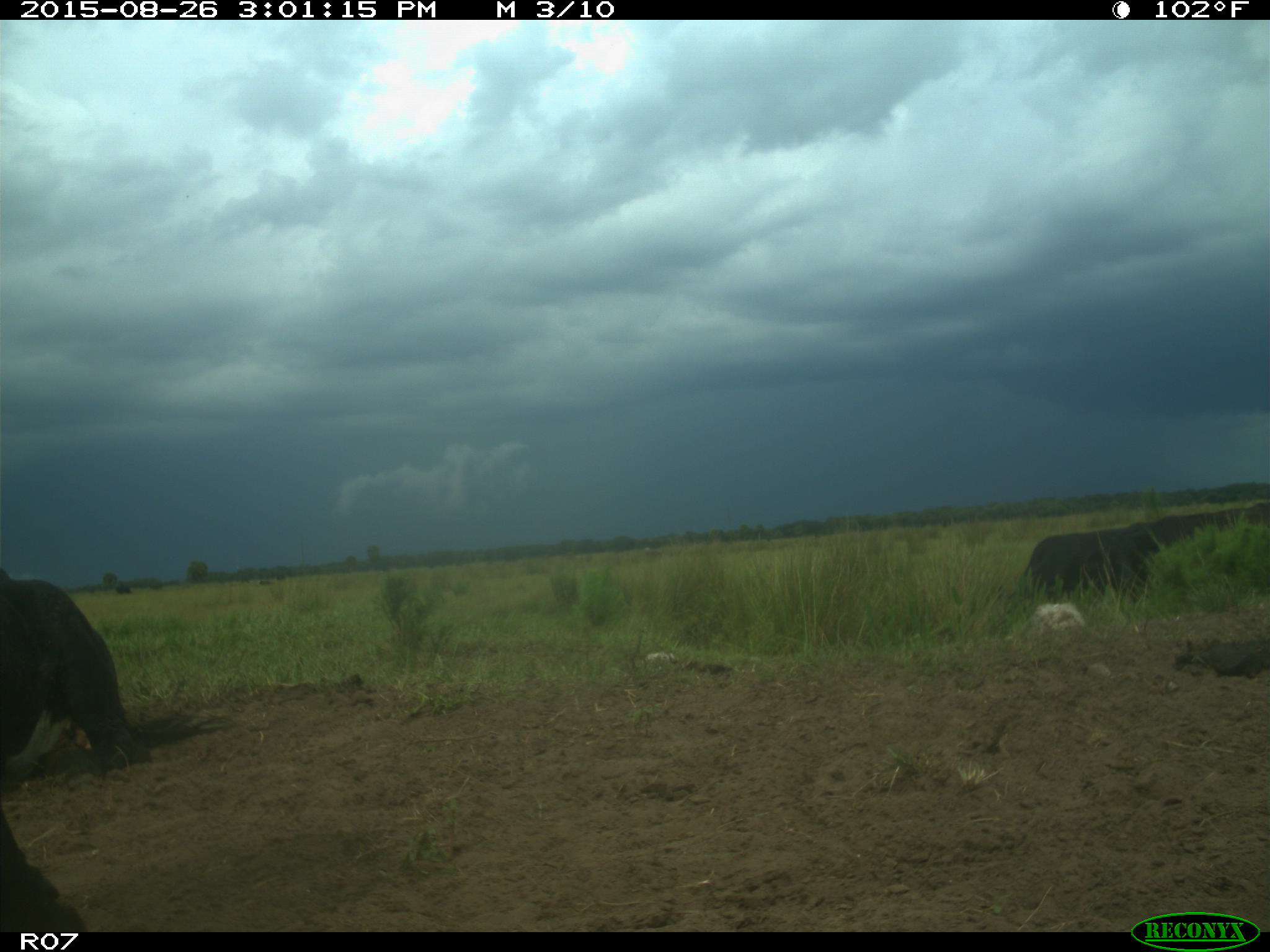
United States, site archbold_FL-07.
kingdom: Animalia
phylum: Chordata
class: Mammalia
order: Artiodactyla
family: Bovidae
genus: Bos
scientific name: Bos taurus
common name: domestic cow